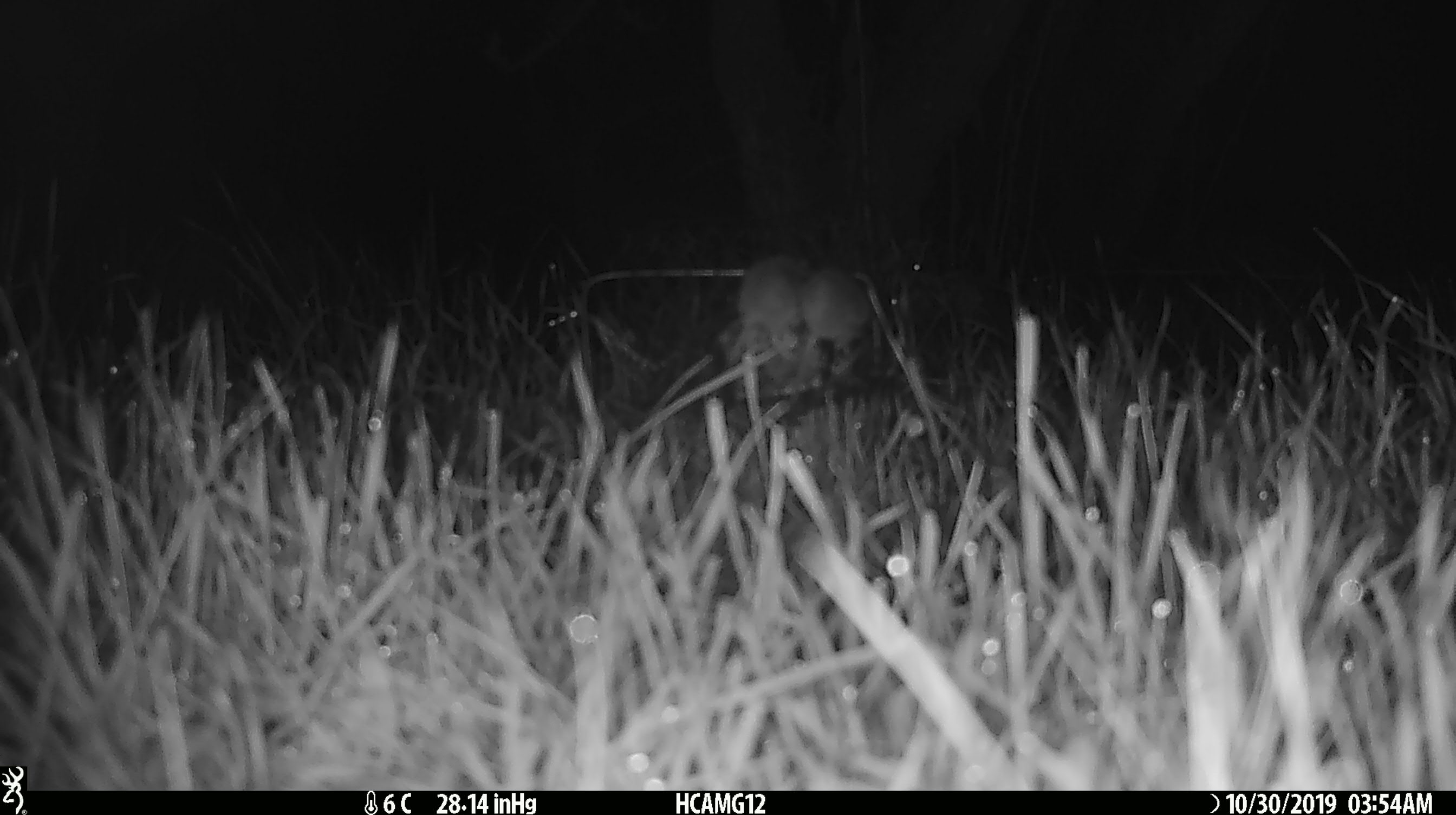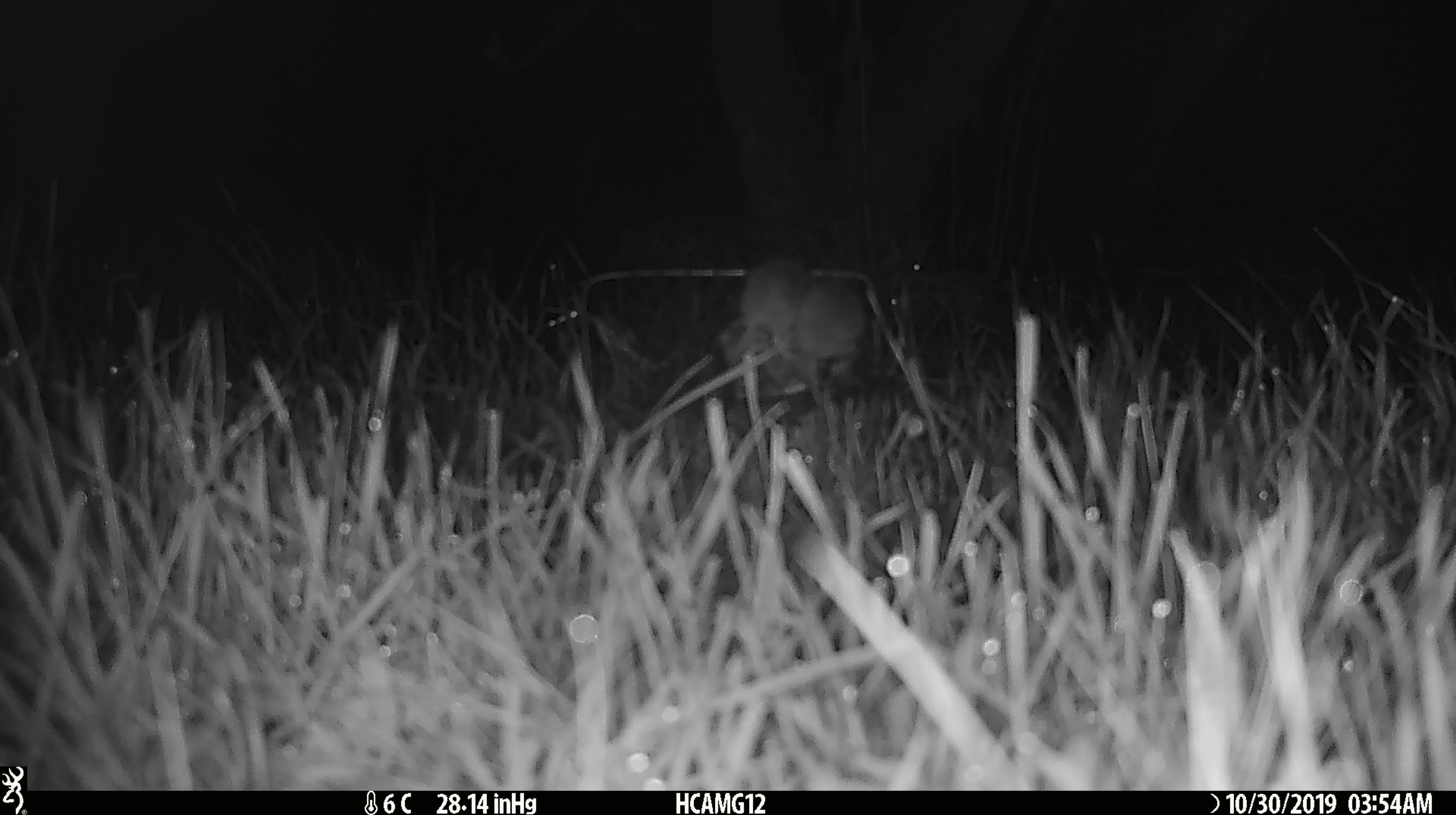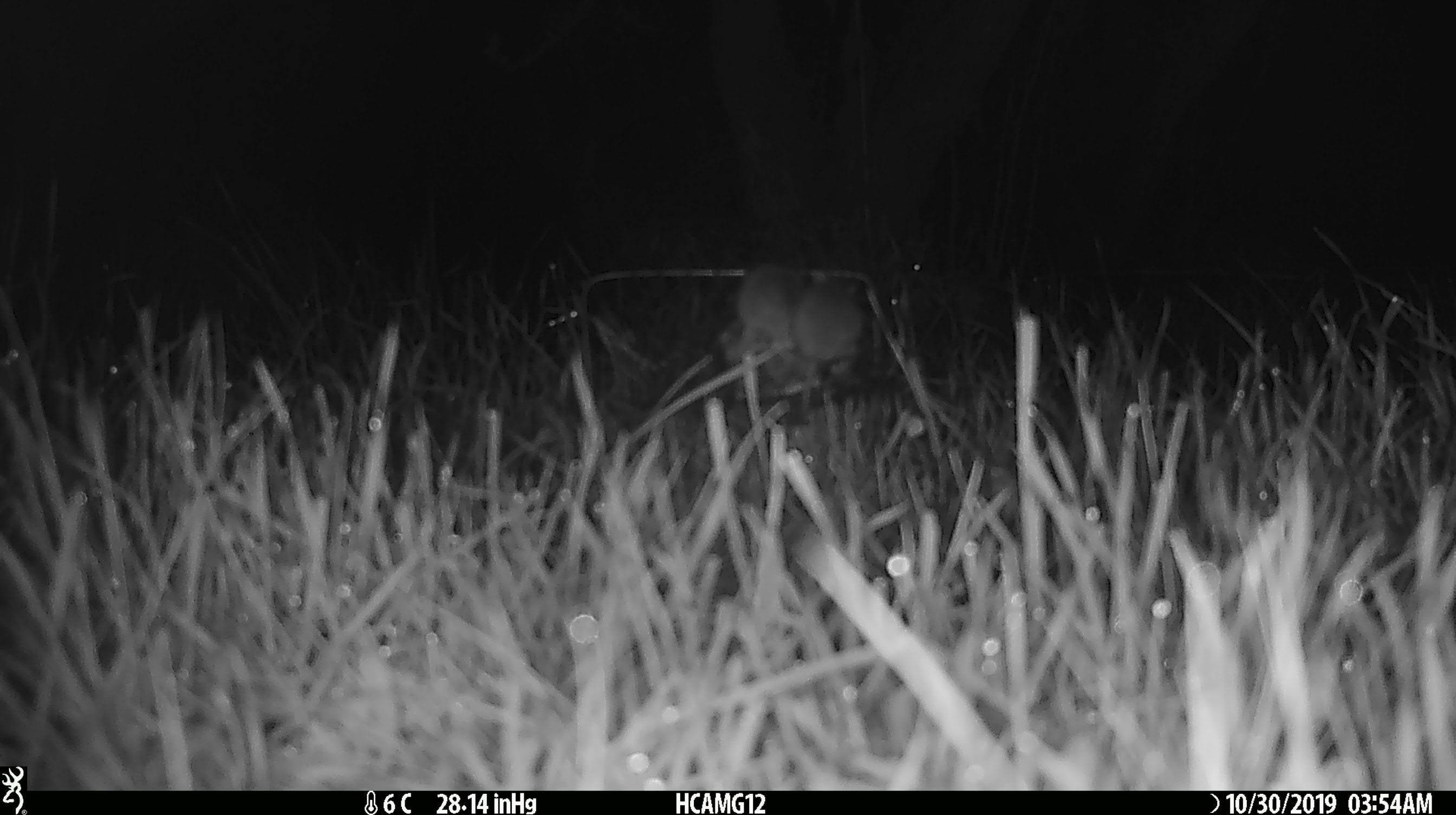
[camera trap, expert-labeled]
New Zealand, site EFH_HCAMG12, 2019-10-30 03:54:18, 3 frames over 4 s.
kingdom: Animalia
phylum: Chordata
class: Mammalia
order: Rodentia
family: Muridae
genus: Mus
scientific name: Mus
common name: mouse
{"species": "mouse (Mus)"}